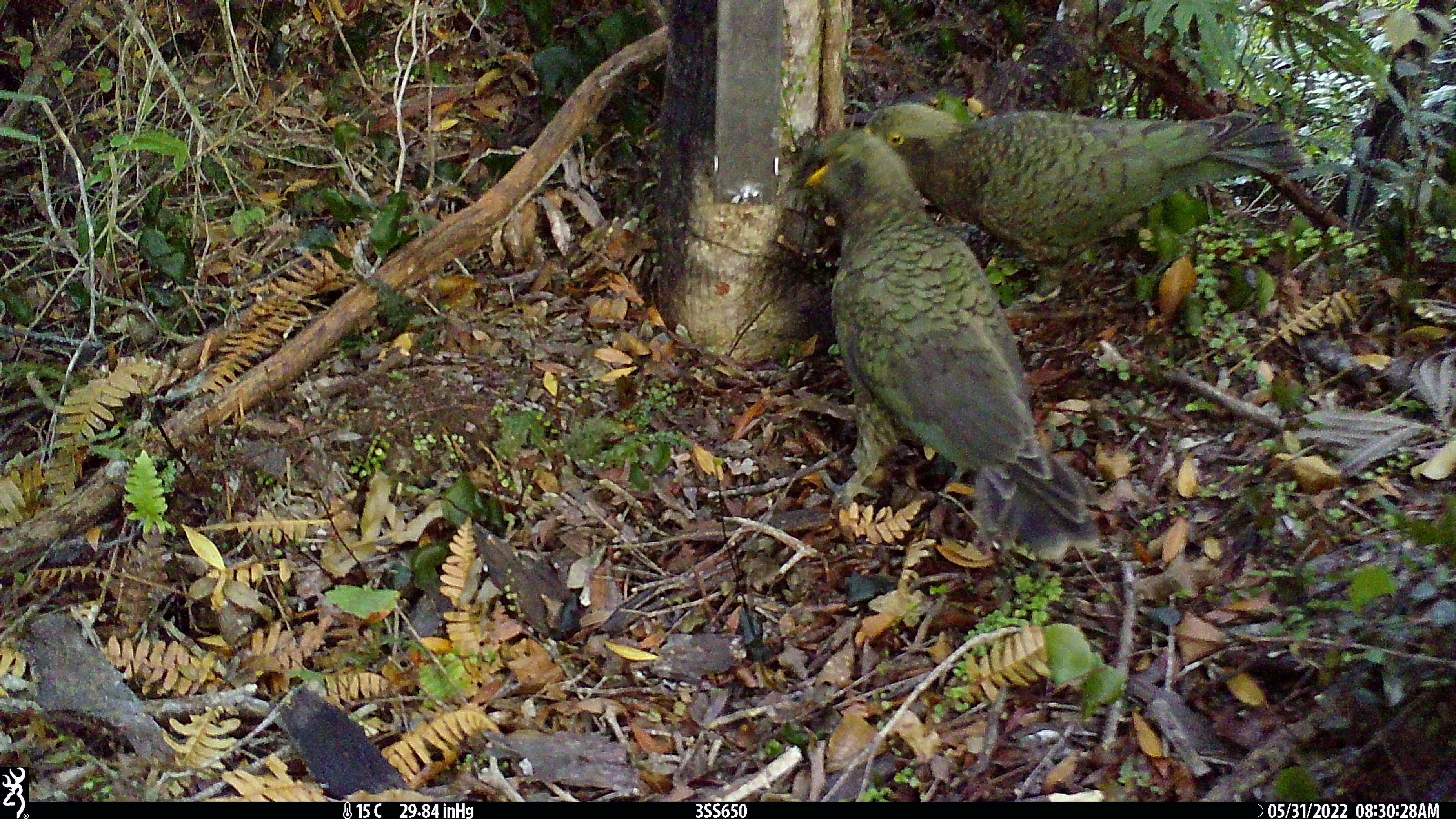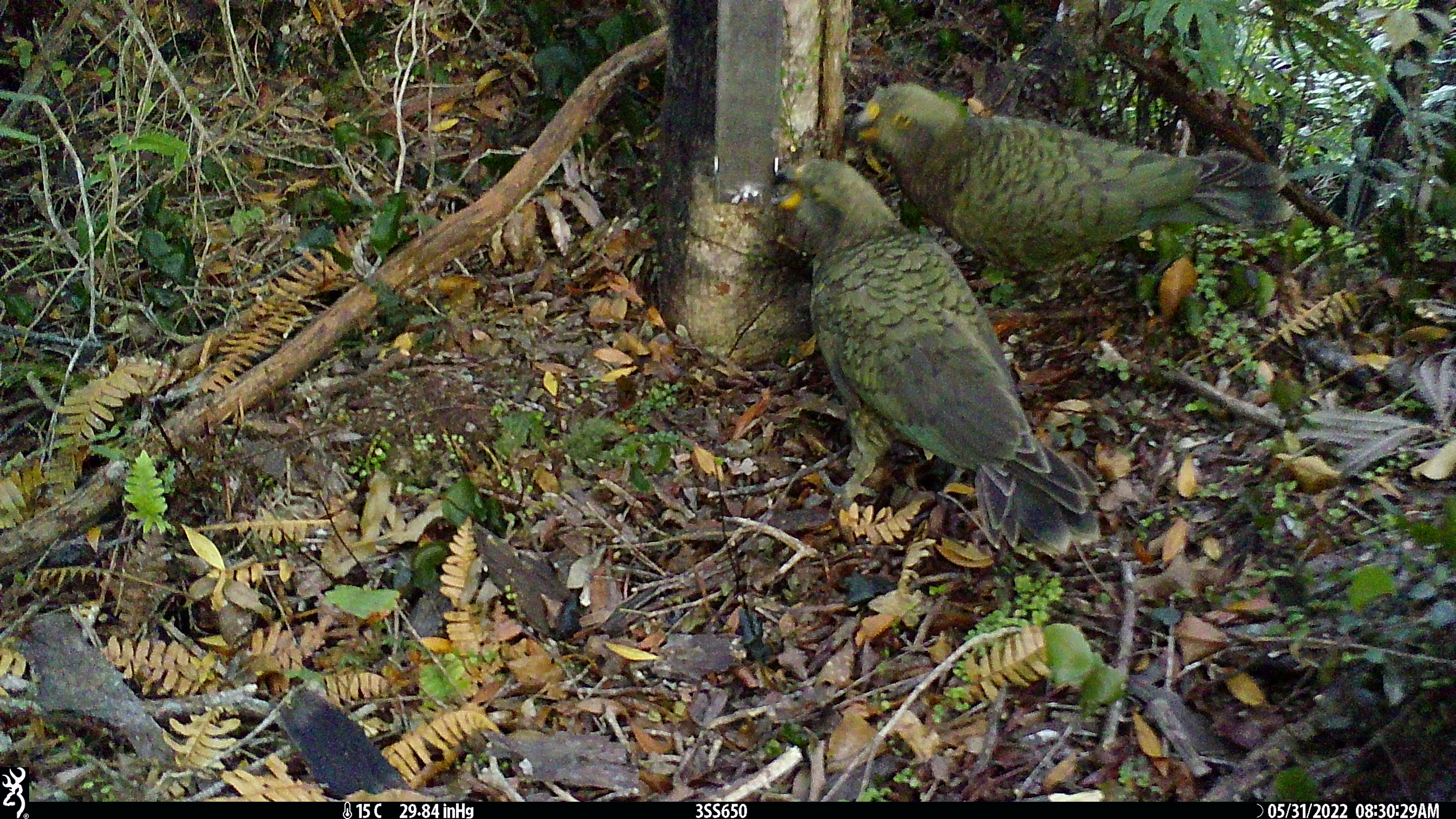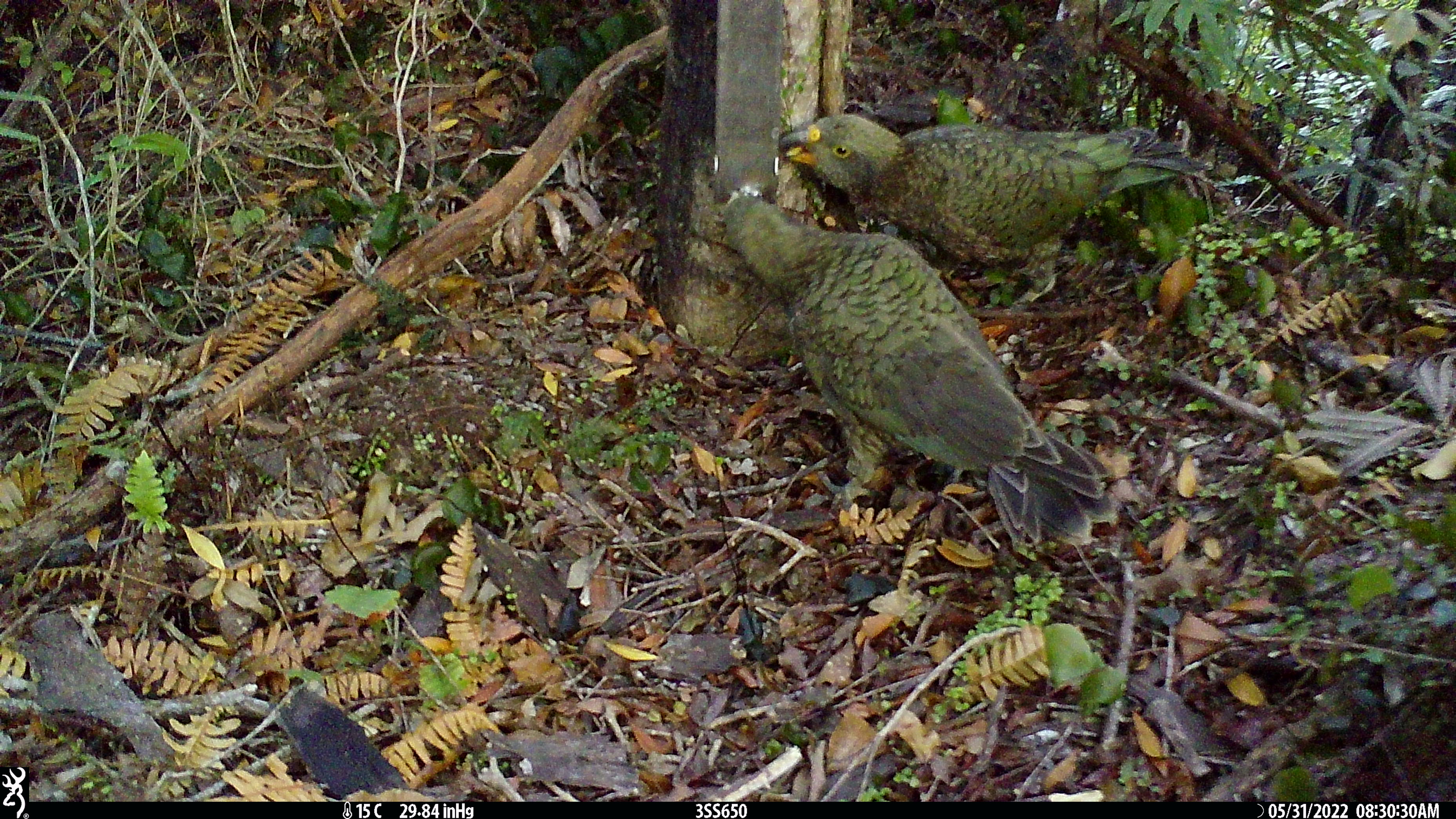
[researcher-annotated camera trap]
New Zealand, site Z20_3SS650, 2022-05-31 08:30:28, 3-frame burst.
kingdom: Animalia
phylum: Chordata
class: Aves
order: Psittaciformes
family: Strigopidae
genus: Nestor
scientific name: Nestor notabilis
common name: kea